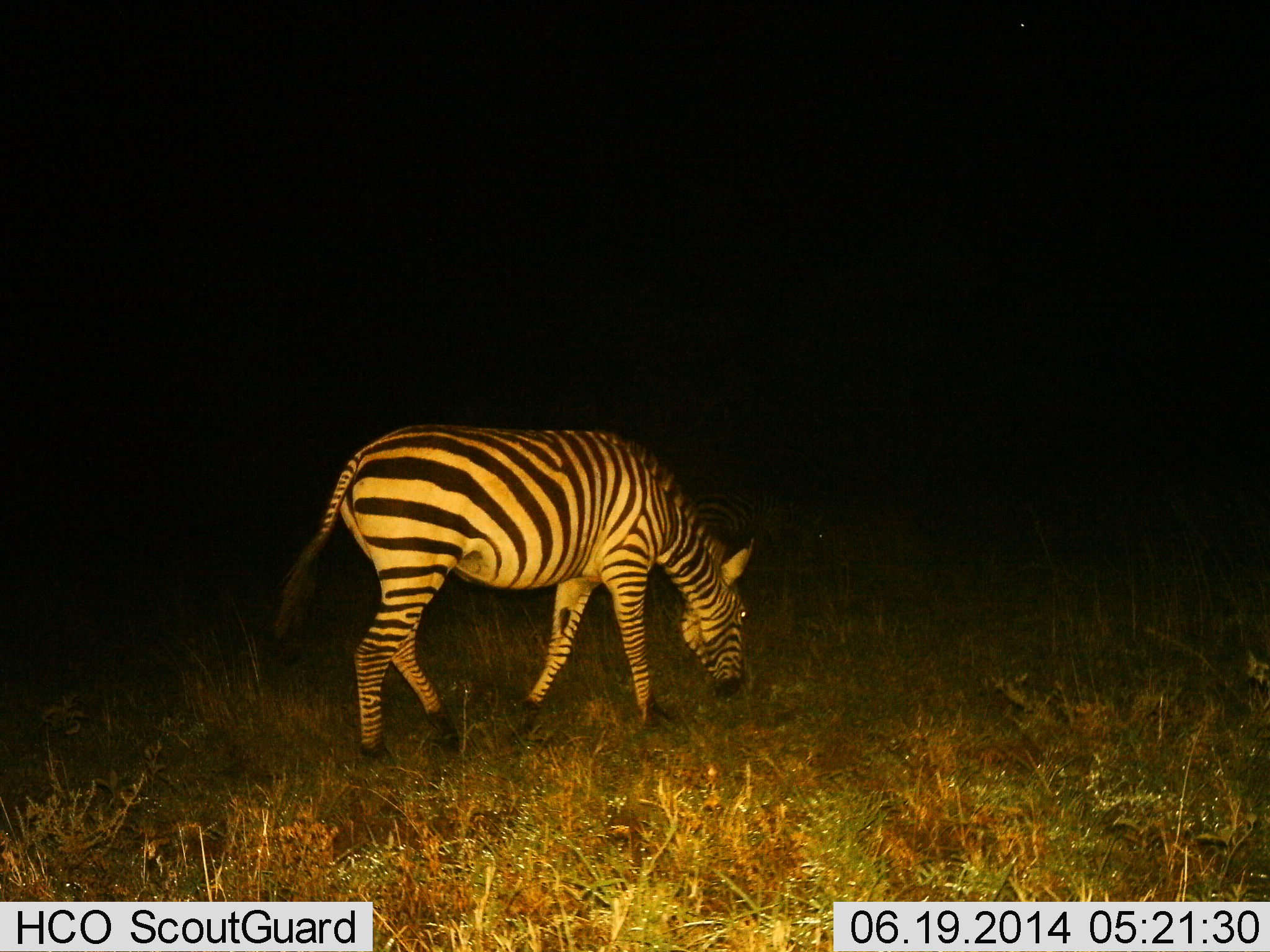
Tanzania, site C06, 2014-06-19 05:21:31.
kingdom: Animalia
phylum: Chordata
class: Mammalia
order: Perissodactyla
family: Equidae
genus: Equus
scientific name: Equus quagga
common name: plains zebra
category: zebra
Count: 1.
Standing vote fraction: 0%.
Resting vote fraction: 0%.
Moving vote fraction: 10%.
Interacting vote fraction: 0%.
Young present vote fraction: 10%.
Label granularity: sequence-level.